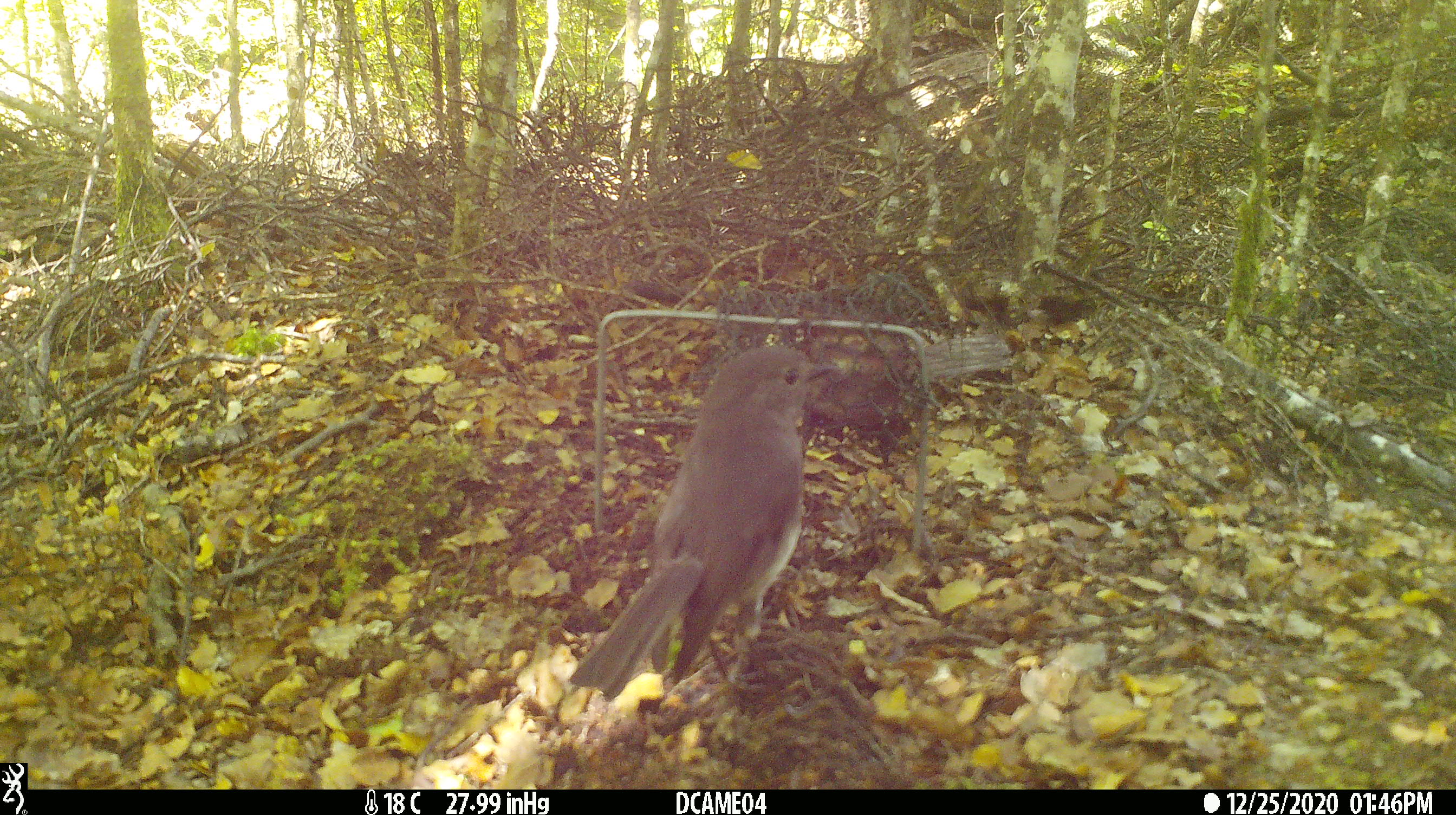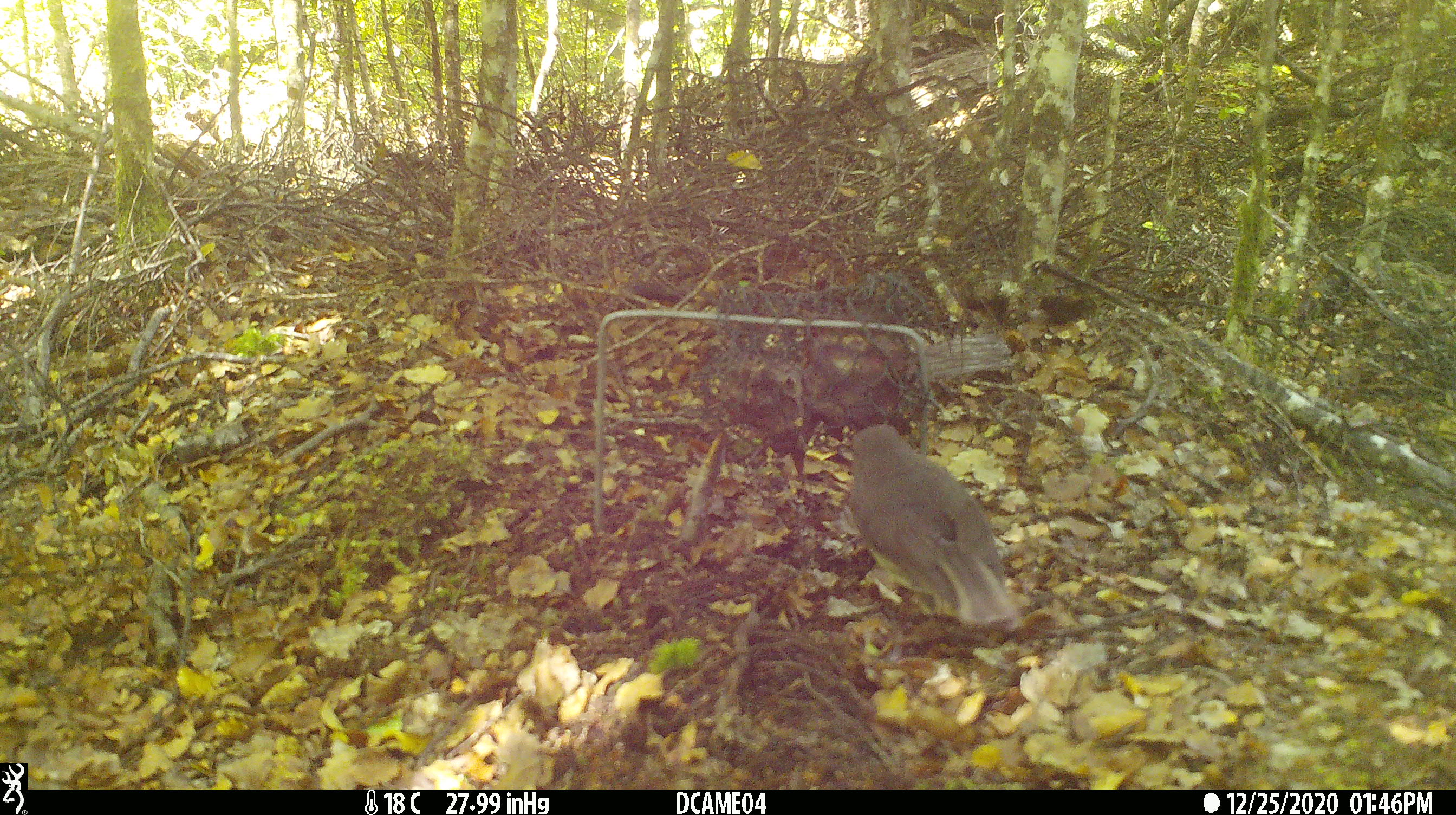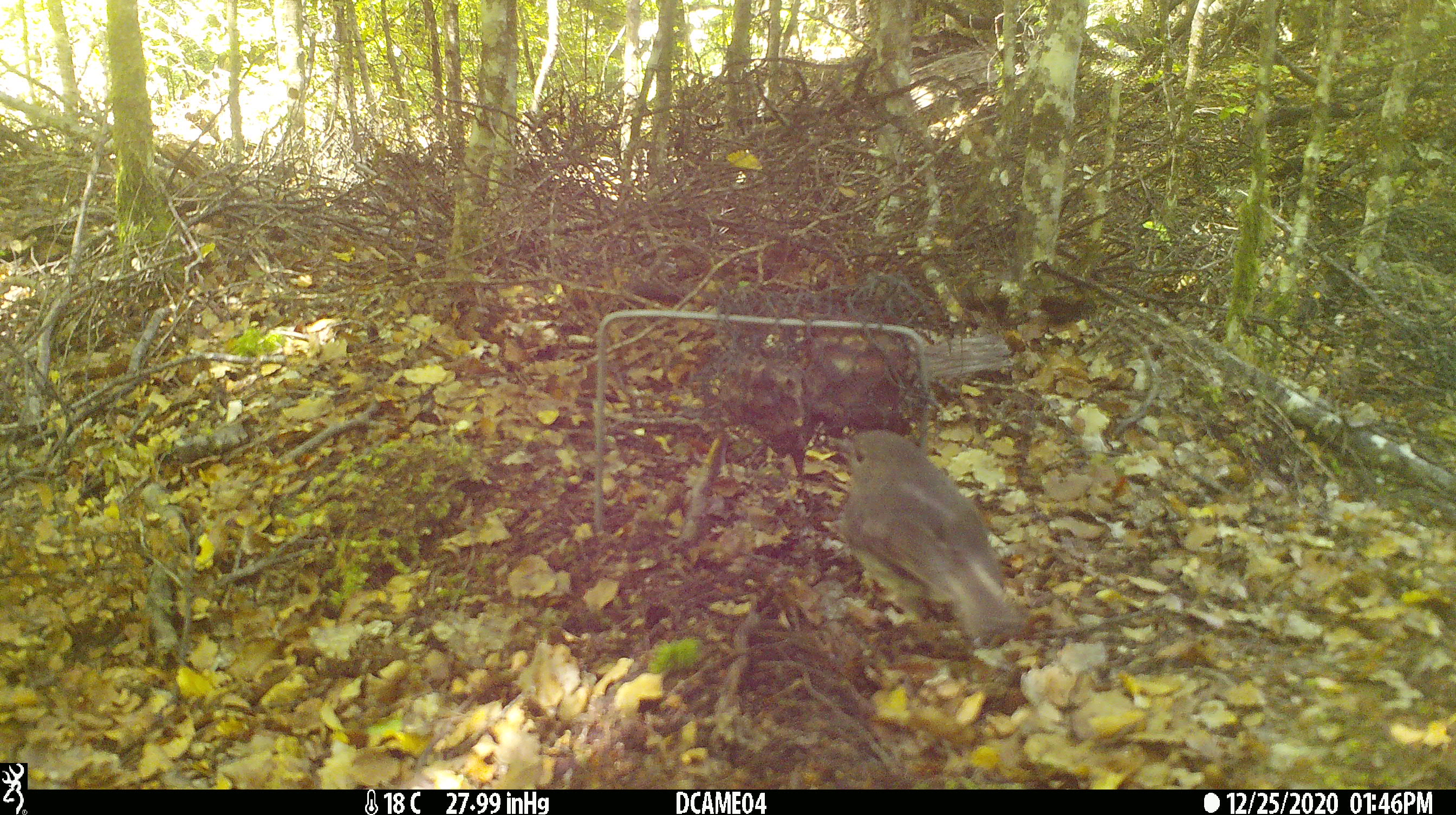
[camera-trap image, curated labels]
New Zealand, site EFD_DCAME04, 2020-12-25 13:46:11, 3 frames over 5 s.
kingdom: Animalia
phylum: Chordata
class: Aves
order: Passeriformes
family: Petroicidae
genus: Petroica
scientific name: Petroica australis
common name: new zealand robin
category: robin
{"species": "robin (new zealand robin) (Petroica australis)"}